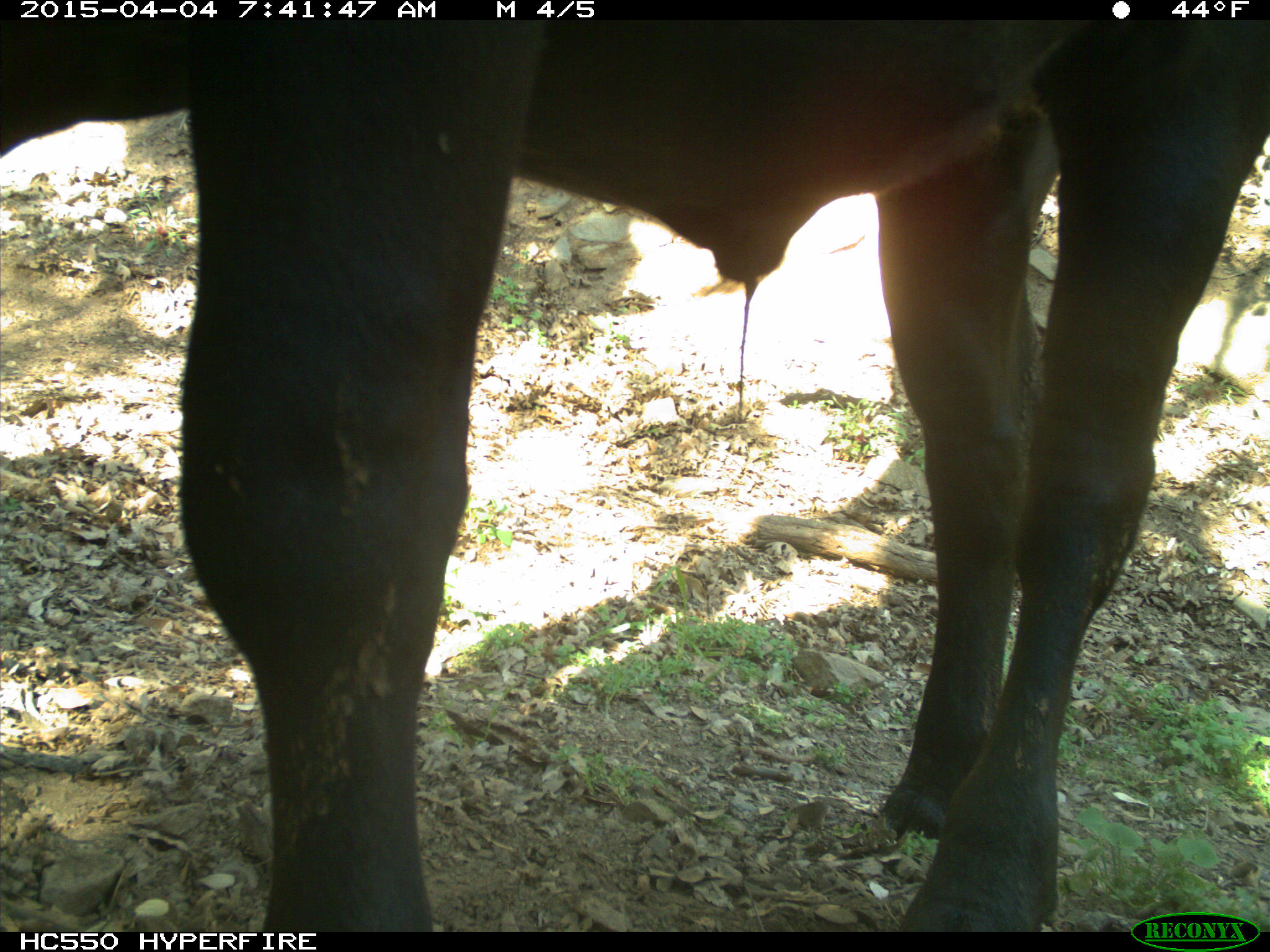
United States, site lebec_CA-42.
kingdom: Animalia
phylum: Chordata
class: Mammalia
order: Artiodactyla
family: Bovidae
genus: Bos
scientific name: Bos taurus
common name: domestic cow